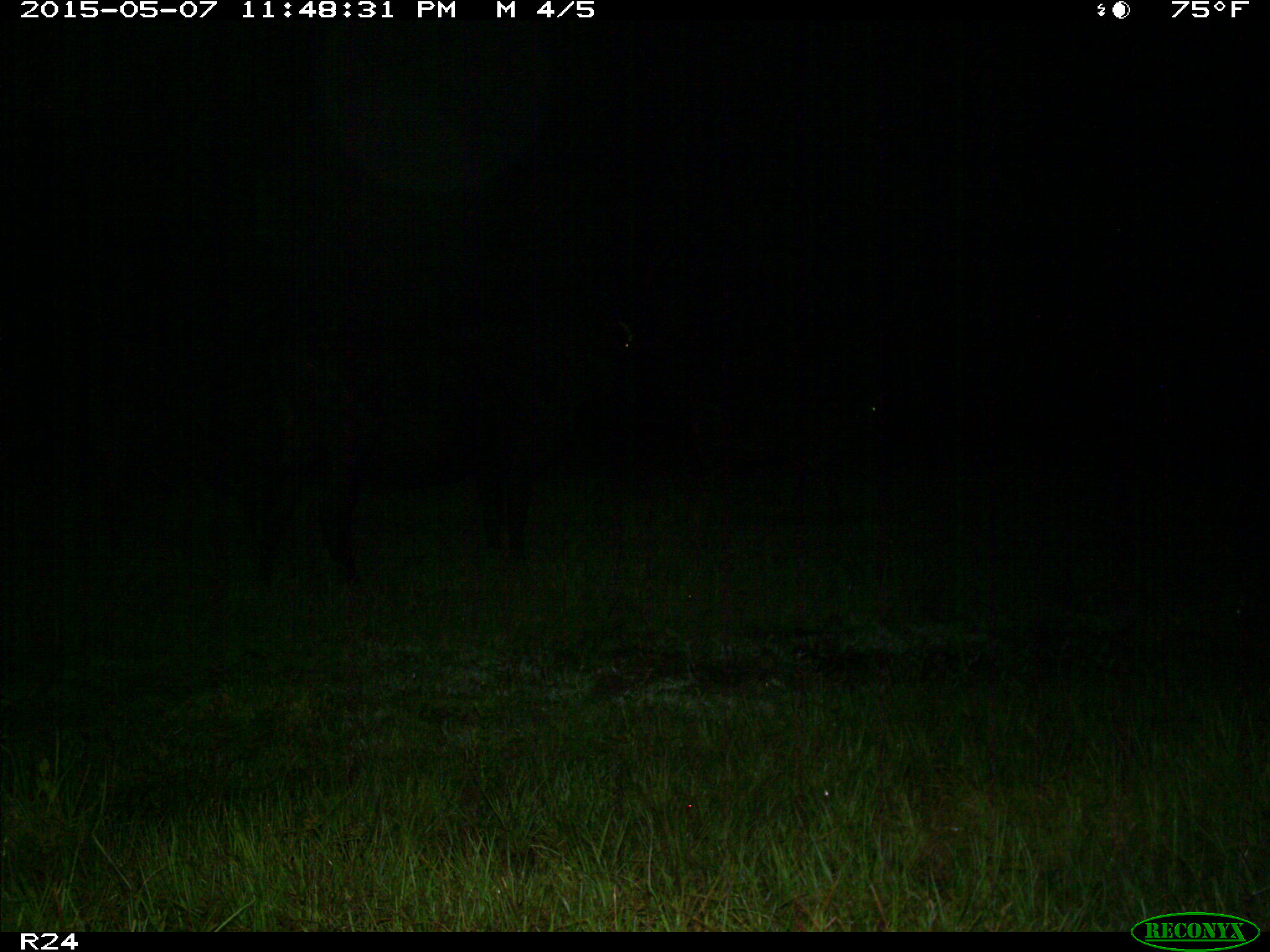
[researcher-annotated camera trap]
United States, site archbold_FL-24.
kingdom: Animalia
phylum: Chordata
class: Mammalia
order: Artiodactyla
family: Bovidae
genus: Bos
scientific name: Bos taurus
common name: domestic cow